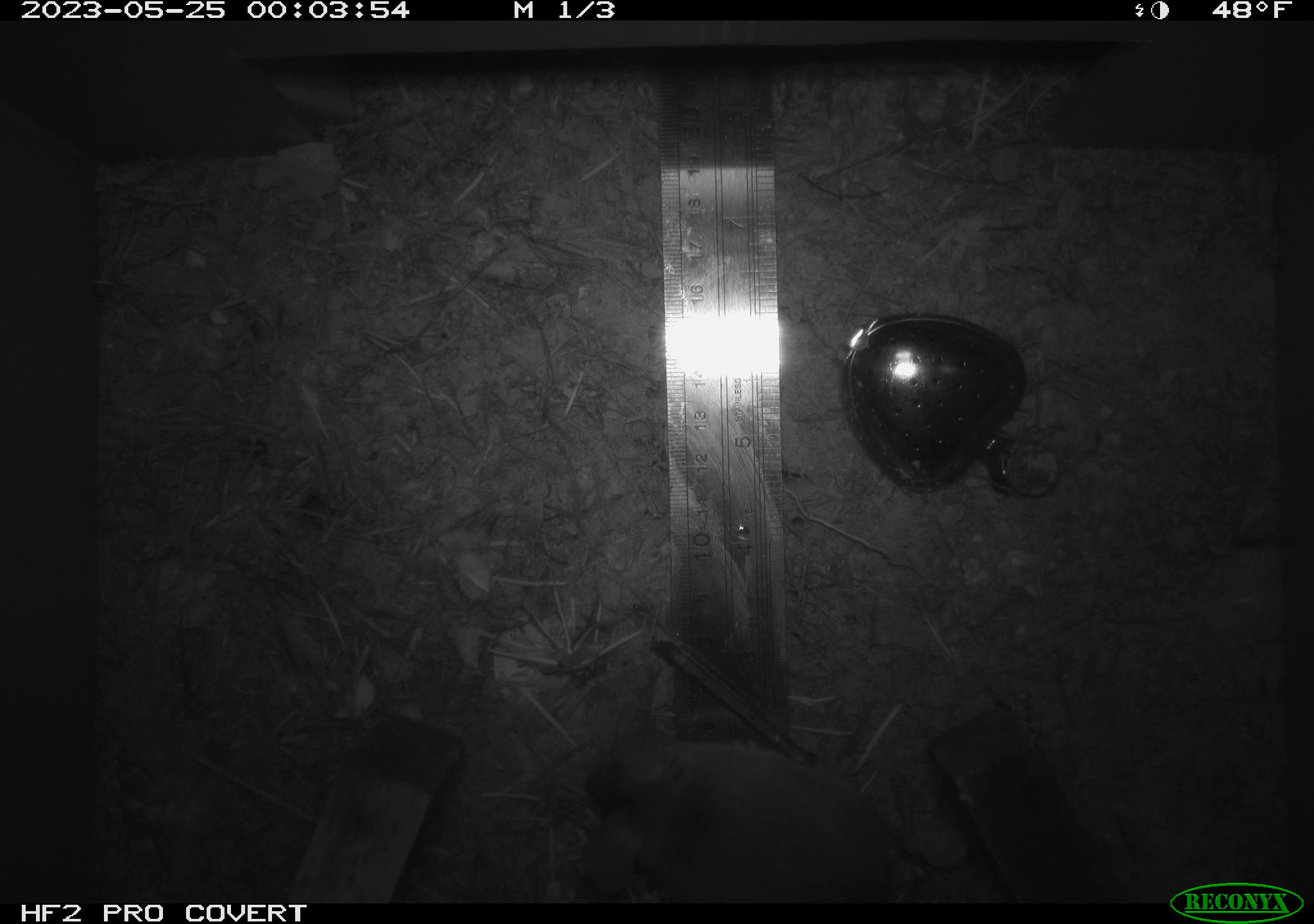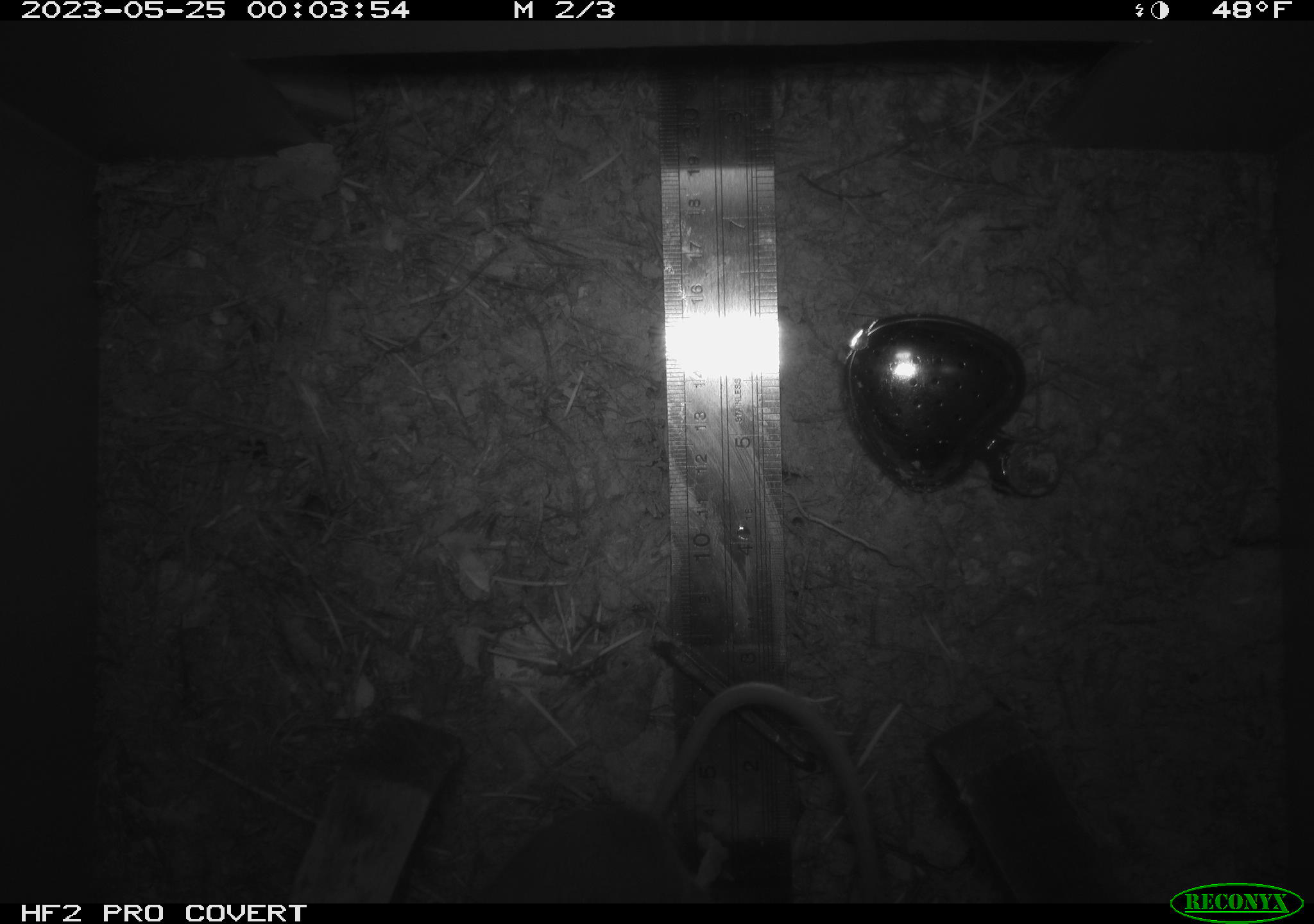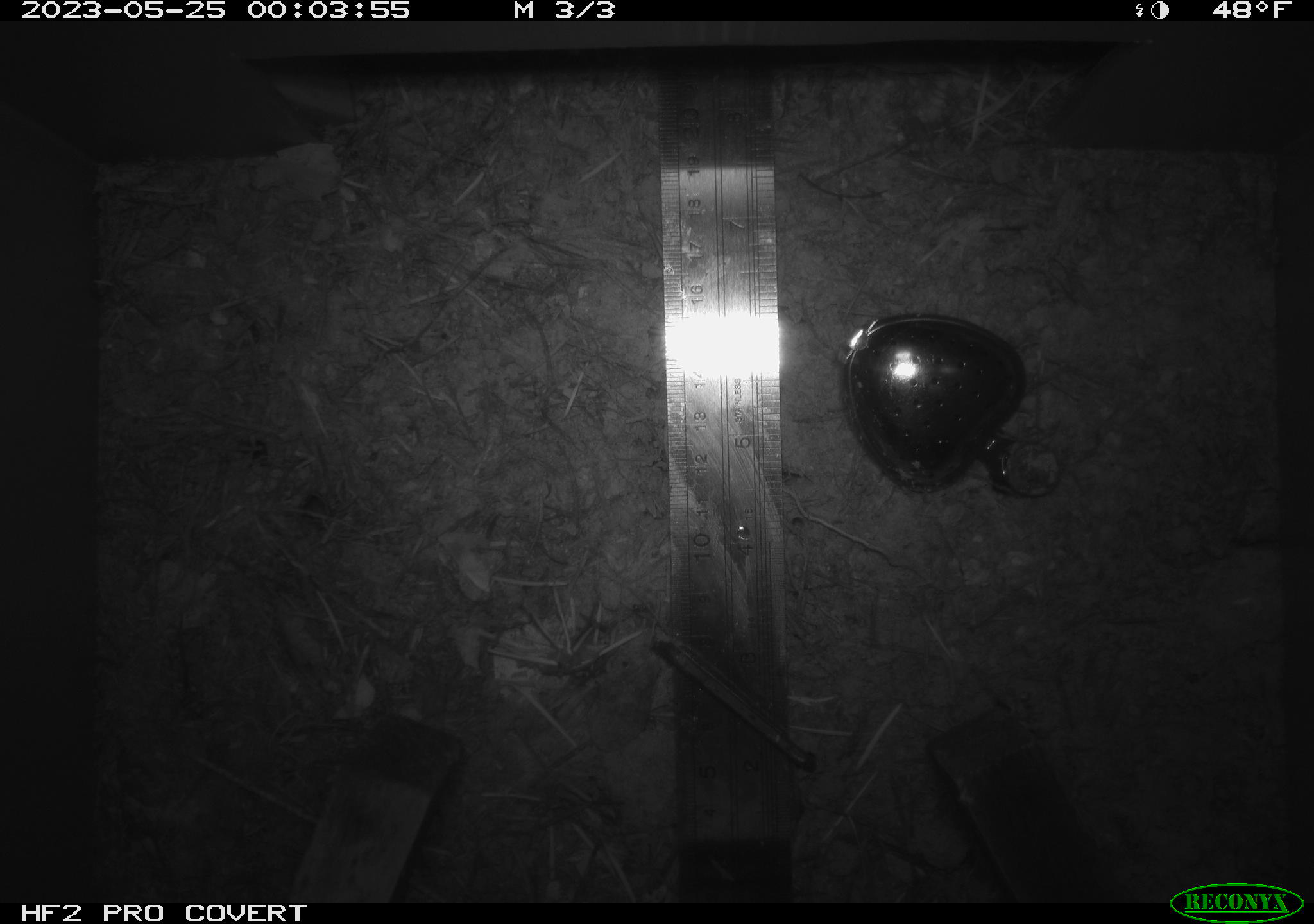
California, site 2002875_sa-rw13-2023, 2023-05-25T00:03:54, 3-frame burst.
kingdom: Animalia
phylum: Chordata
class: Mammalia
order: Rodentia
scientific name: Rodentia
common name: mouse species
Mouse species (Rodentia).